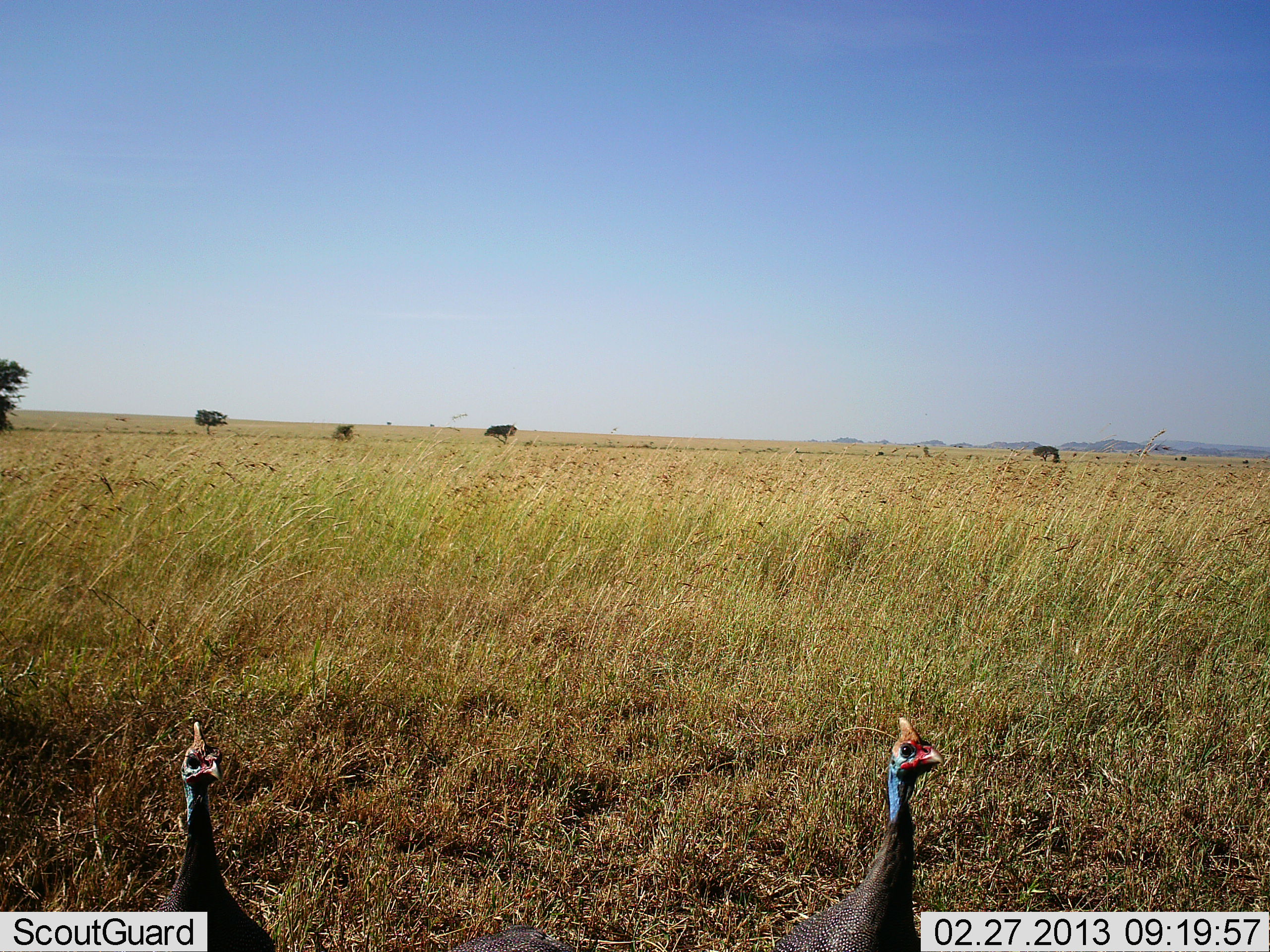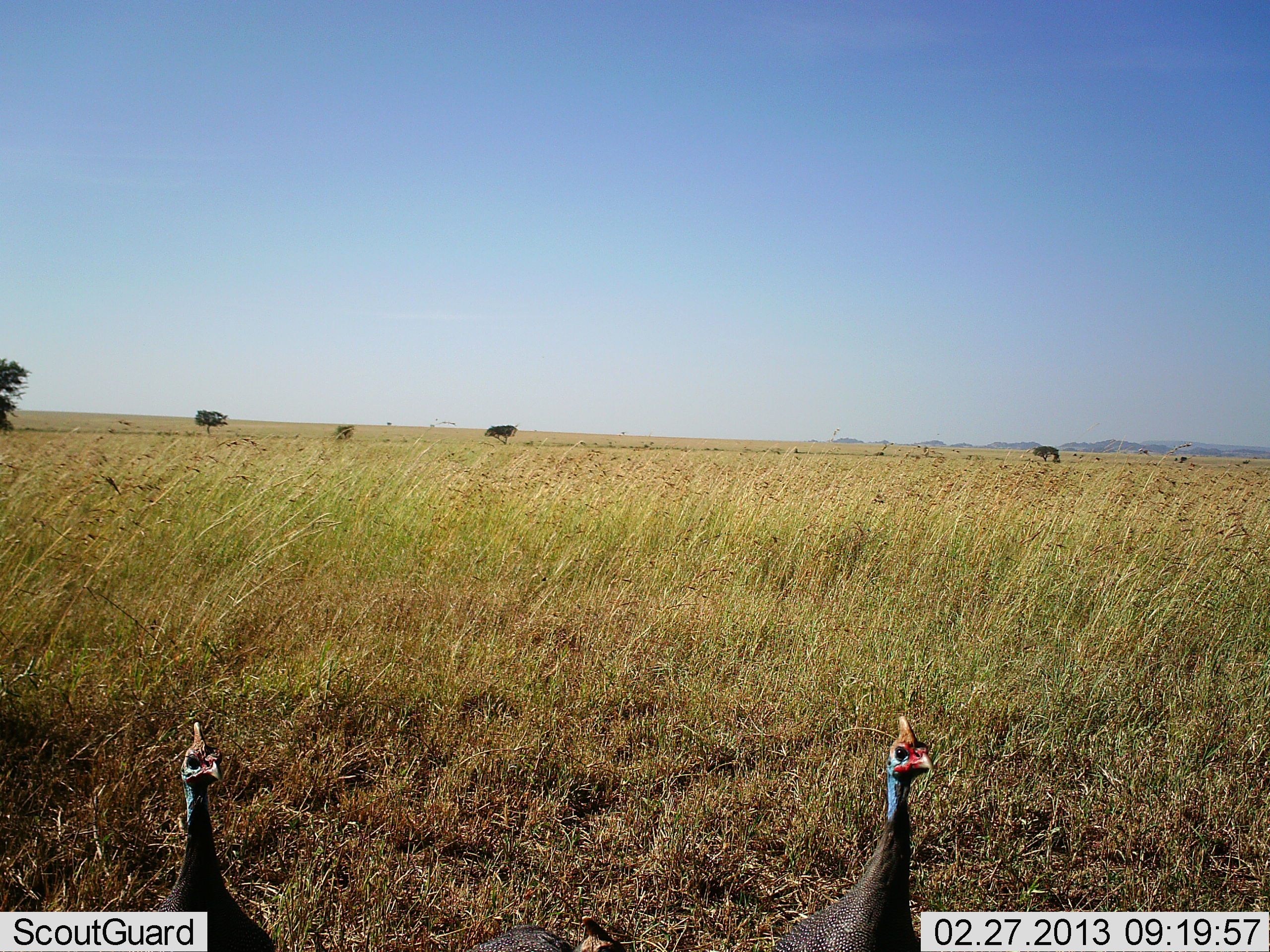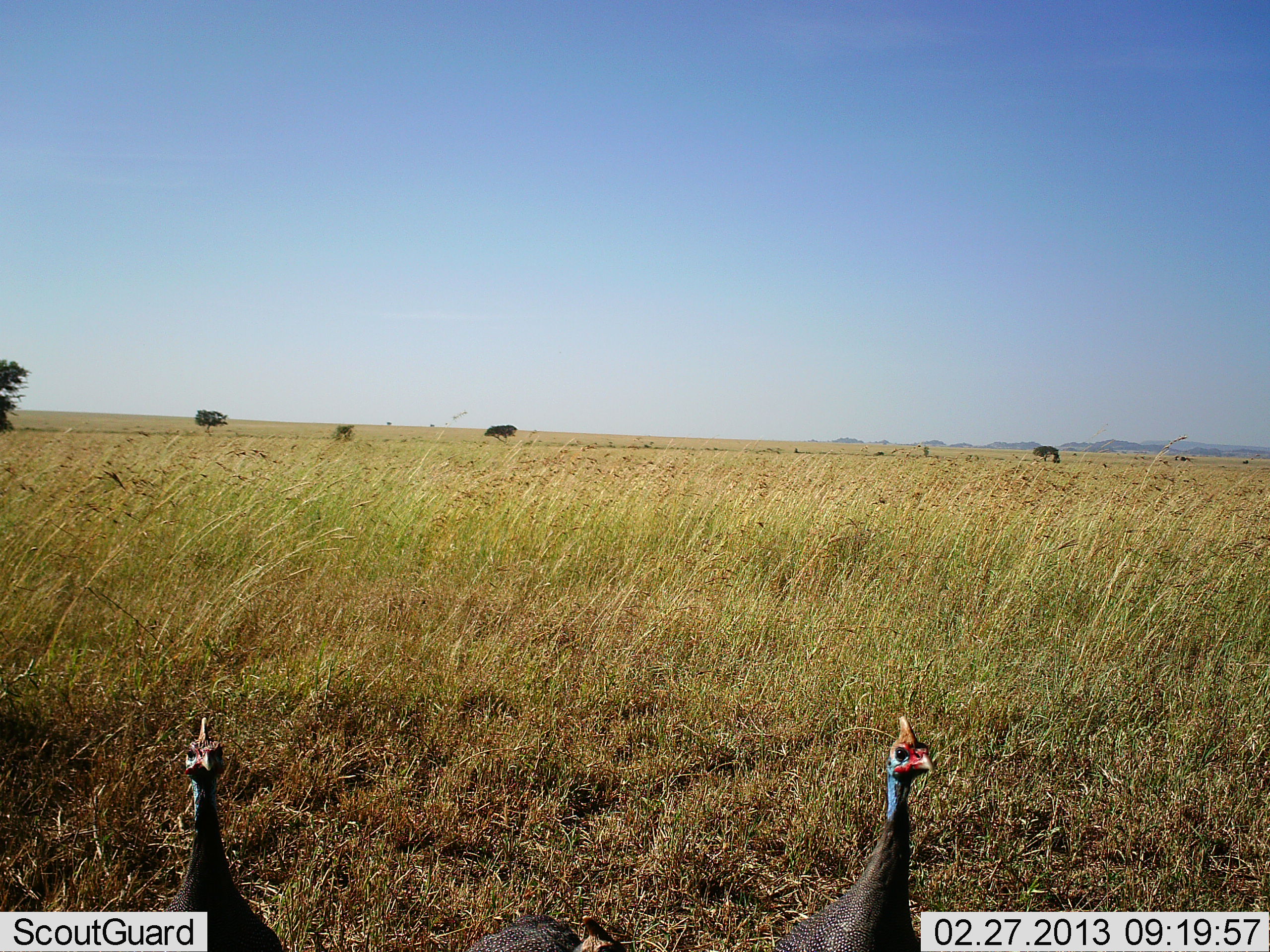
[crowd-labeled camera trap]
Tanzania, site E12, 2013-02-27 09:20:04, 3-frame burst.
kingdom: Animalia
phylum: Chordata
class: Aves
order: Galliformes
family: Numididae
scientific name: Numididae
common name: guinea fowl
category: guineafowl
Guineafowl (guinea fowl) (Numididae), count 2. Behavior (volunteer vote fractions): standing 100%, resting 0%, moving 0%, interacting 0%. Young present (vote fraction): 0%. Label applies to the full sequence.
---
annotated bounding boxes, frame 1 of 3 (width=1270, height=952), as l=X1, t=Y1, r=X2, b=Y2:
animal: l=770, t=715, r=947, b=952; l=139, t=722, r=278, b=952; l=444, t=923, r=580, b=952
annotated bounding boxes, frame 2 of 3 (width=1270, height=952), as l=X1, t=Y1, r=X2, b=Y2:
animal: l=763, t=714, r=940, b=952; l=148, t=723, r=278, b=952; l=466, t=914, r=634, b=952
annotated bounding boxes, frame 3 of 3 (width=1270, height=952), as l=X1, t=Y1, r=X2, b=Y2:
animal: l=767, t=715, r=936, b=952; l=161, t=717, r=286, b=952; l=463, t=915, r=634, b=952